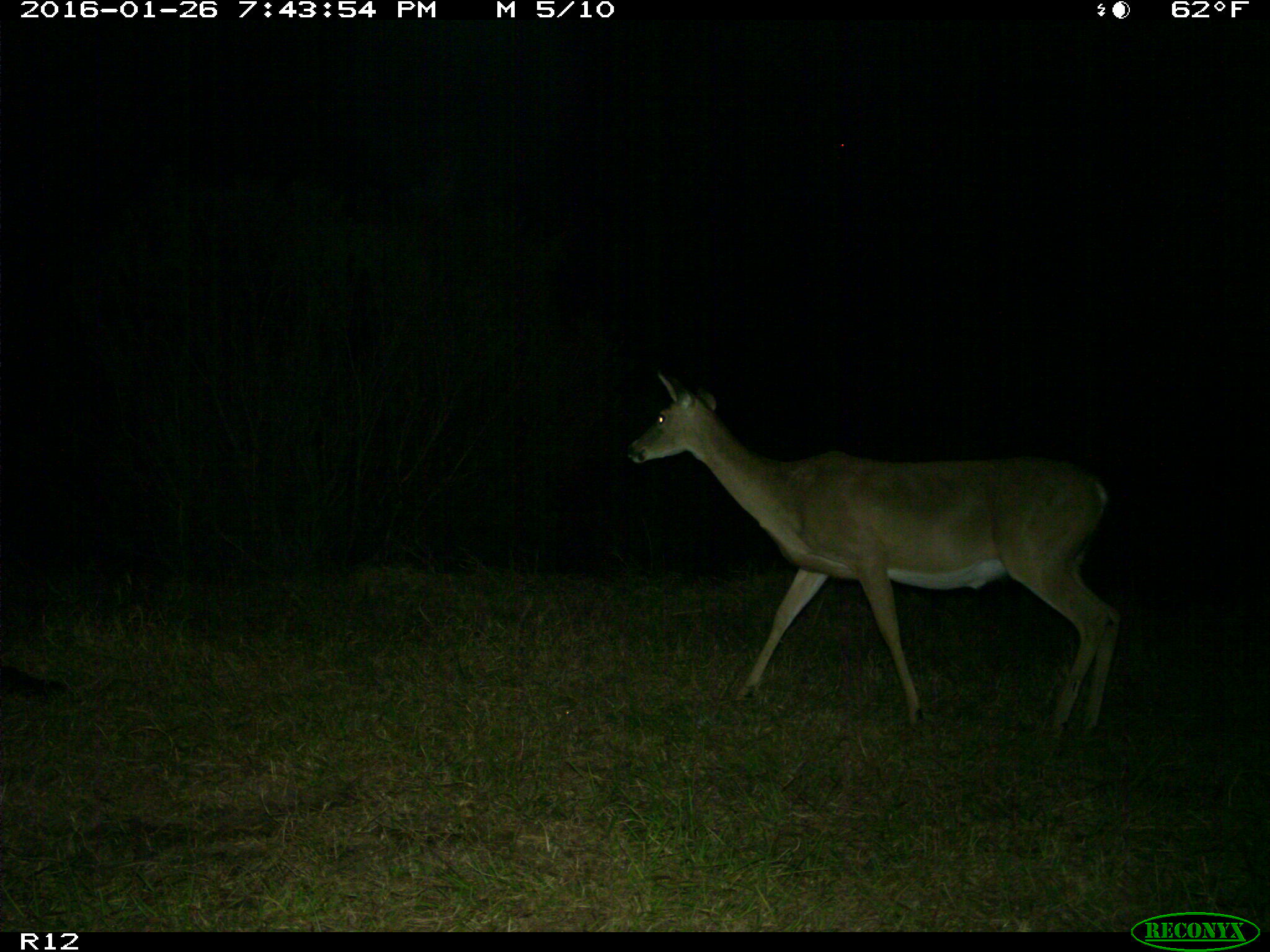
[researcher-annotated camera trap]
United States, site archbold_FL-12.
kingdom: Animalia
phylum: Chordata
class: Mammalia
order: Artiodactyla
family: Cervidae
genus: Odocoileus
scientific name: Odocoileus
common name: deer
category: unidentified deer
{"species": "unidentified deer (deer) (Odocoileus)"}